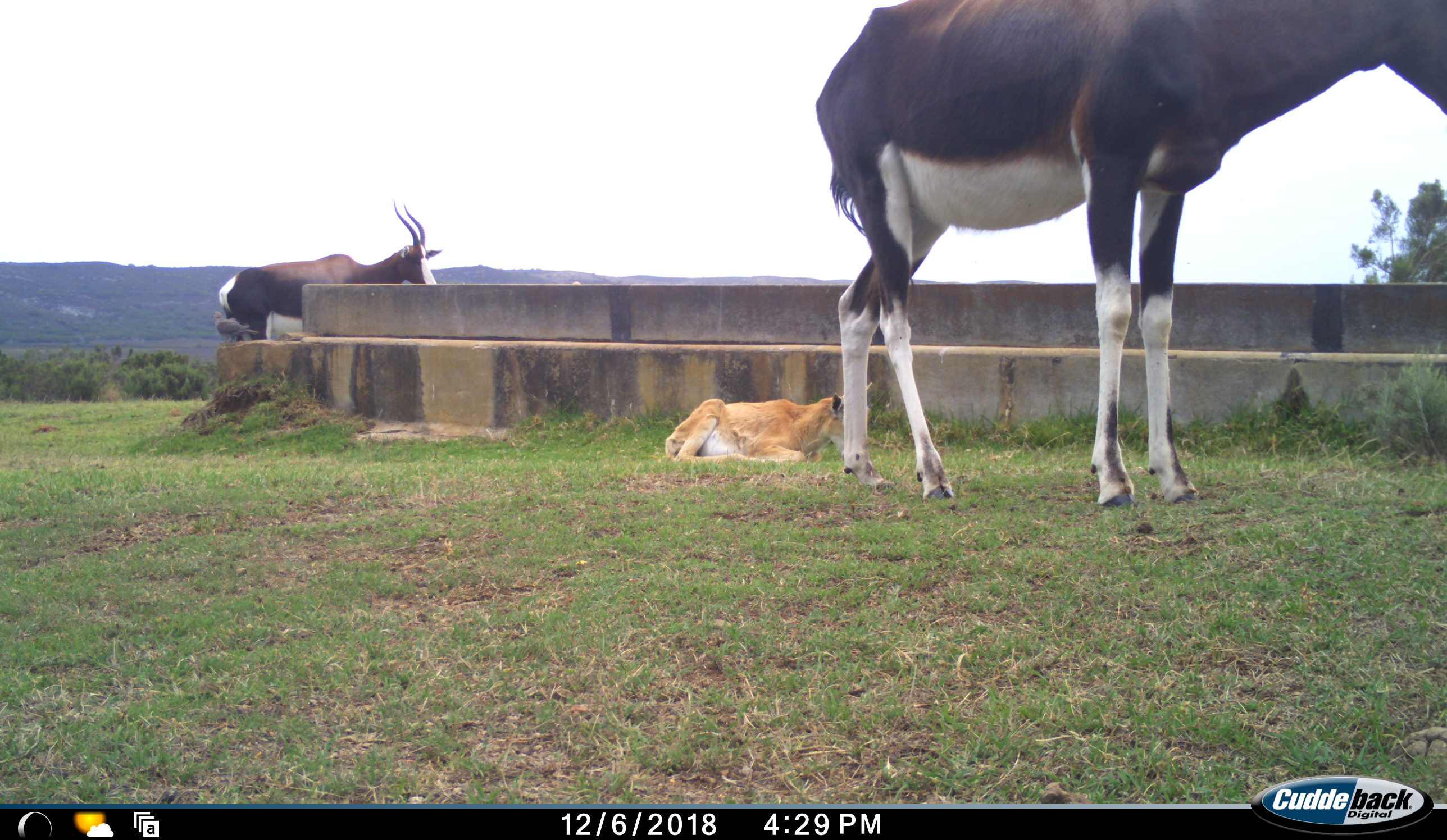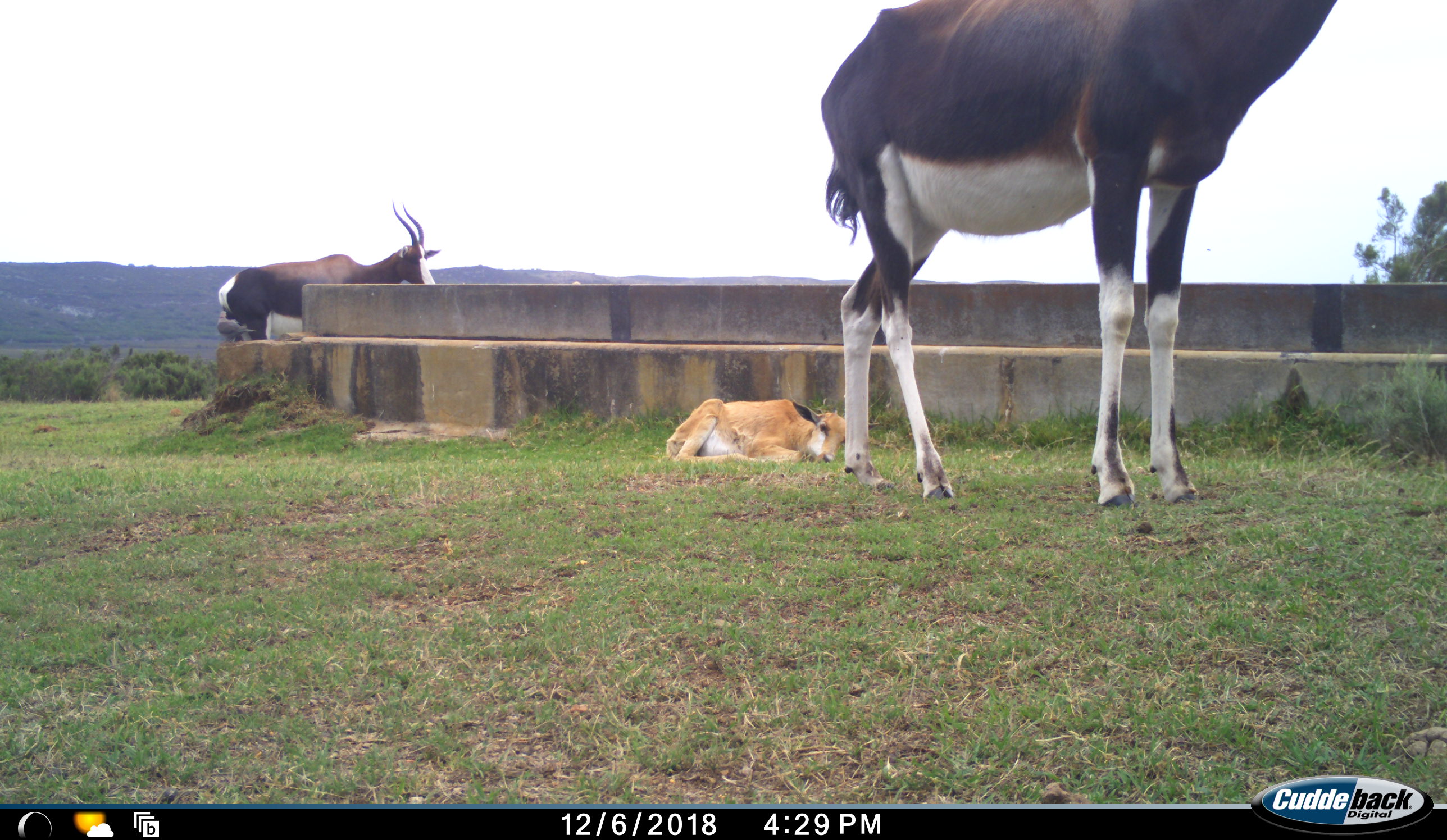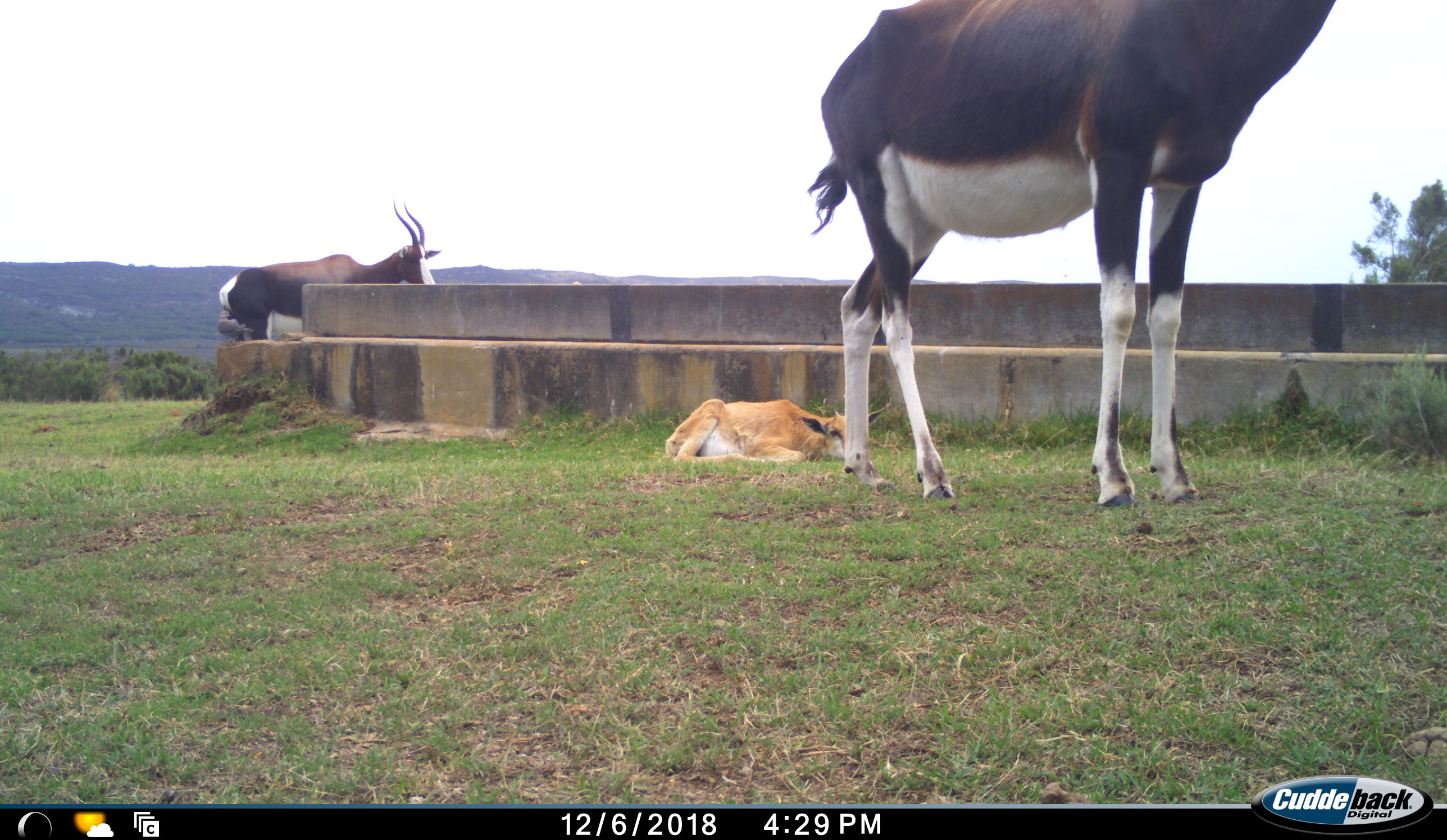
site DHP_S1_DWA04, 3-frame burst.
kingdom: Animalia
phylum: Chordata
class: Mammalia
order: Artiodactyla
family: Bovidae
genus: Damaliscus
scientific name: Damaliscus pygargus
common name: bontebok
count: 3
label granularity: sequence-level